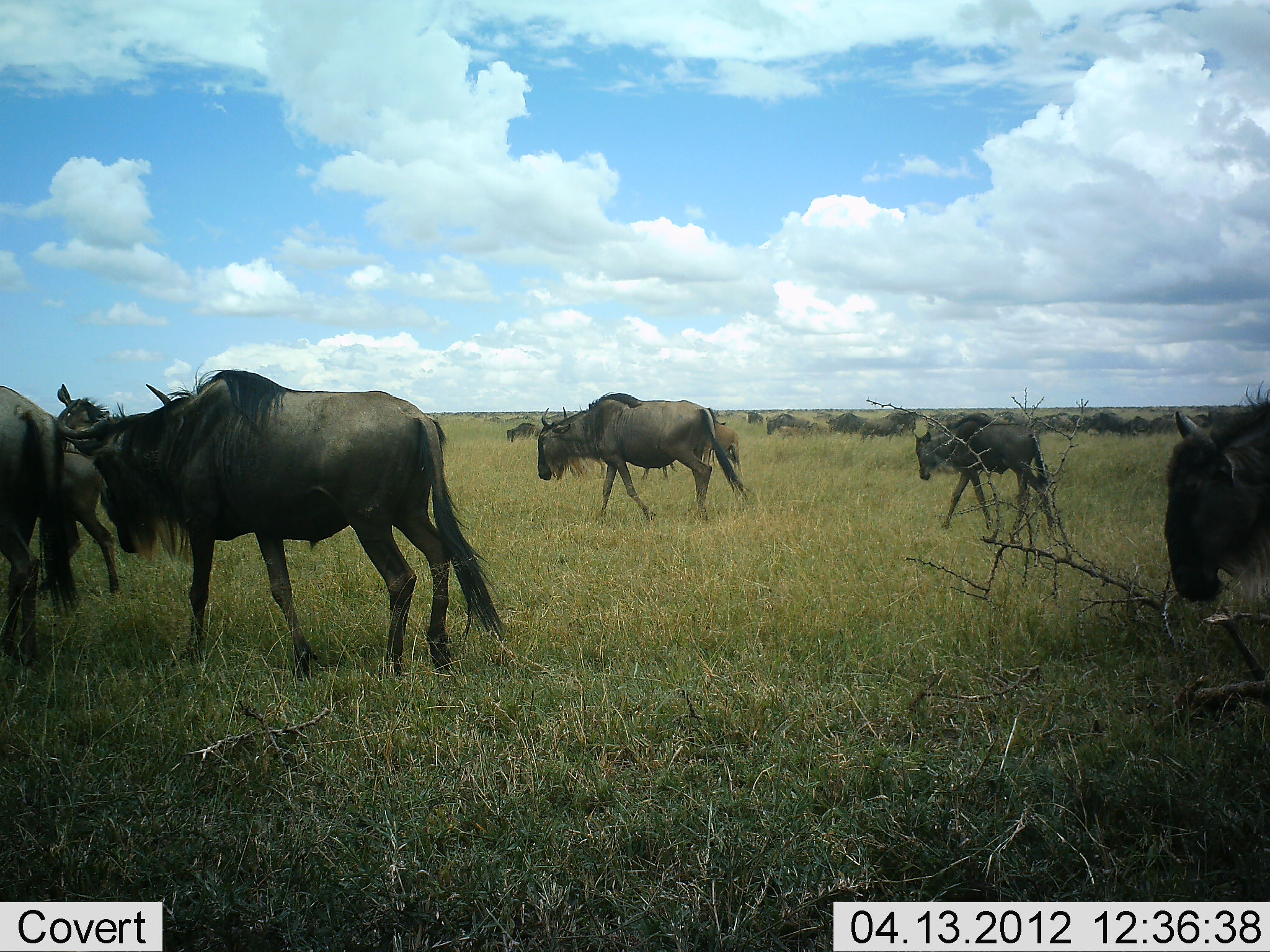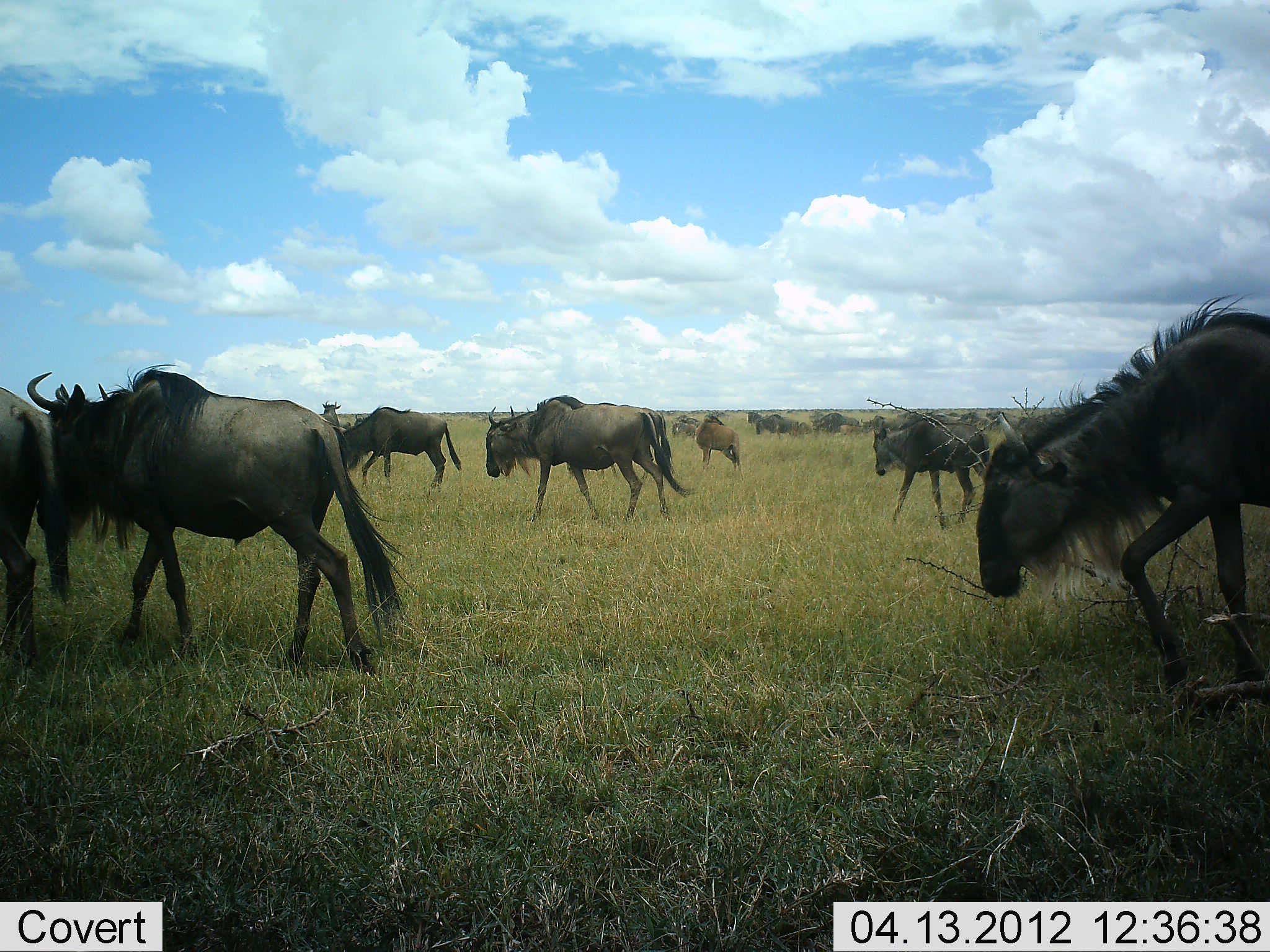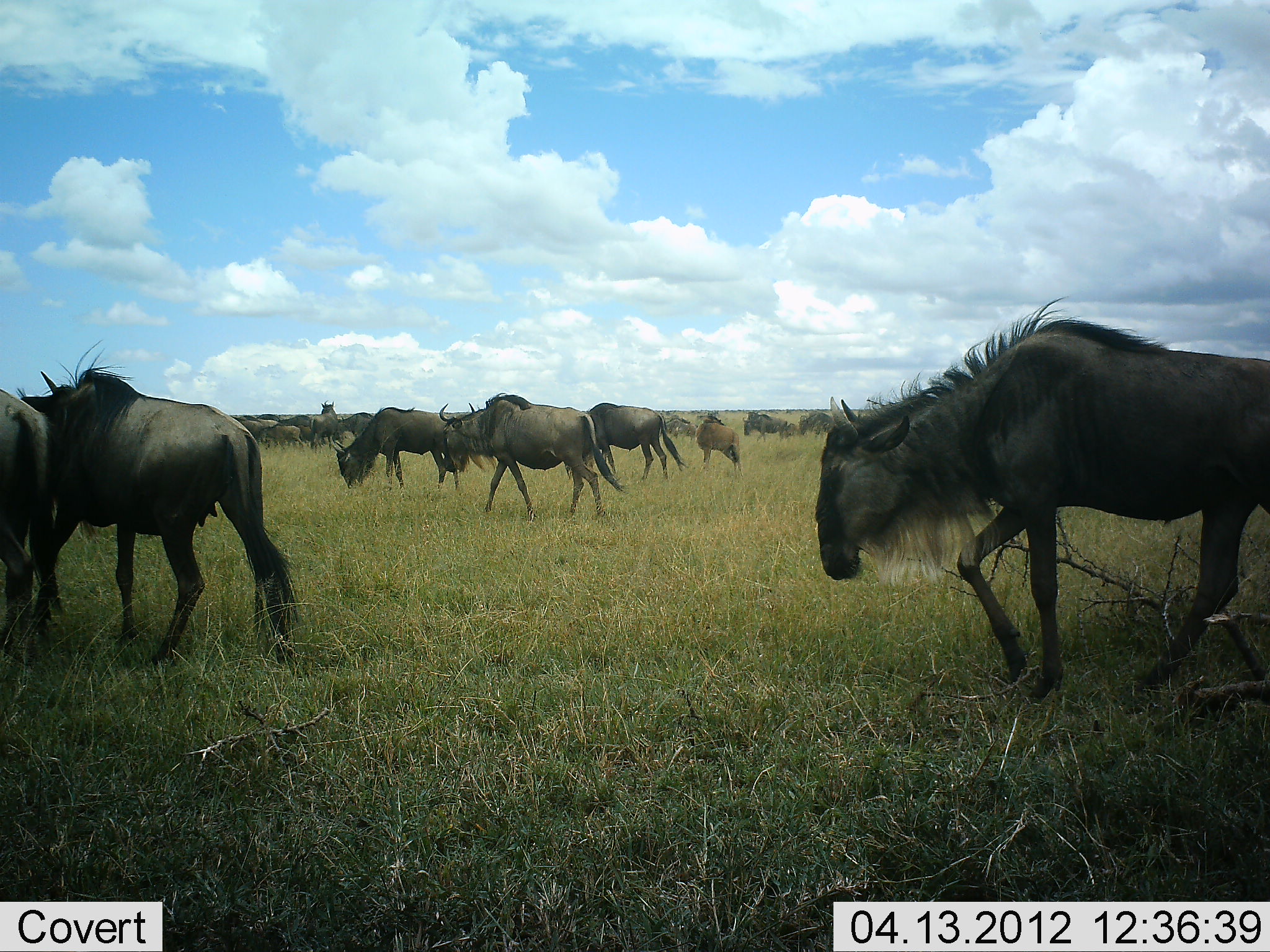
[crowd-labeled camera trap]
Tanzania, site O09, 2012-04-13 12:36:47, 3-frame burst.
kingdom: Animalia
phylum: Chordata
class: Mammalia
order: Artiodactyla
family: Bovidae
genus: Connochaetes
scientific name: Connochaetes taurinus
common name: blue wildebeest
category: wildebeest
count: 11-50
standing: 17%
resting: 0%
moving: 100%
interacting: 0%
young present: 6%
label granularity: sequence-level